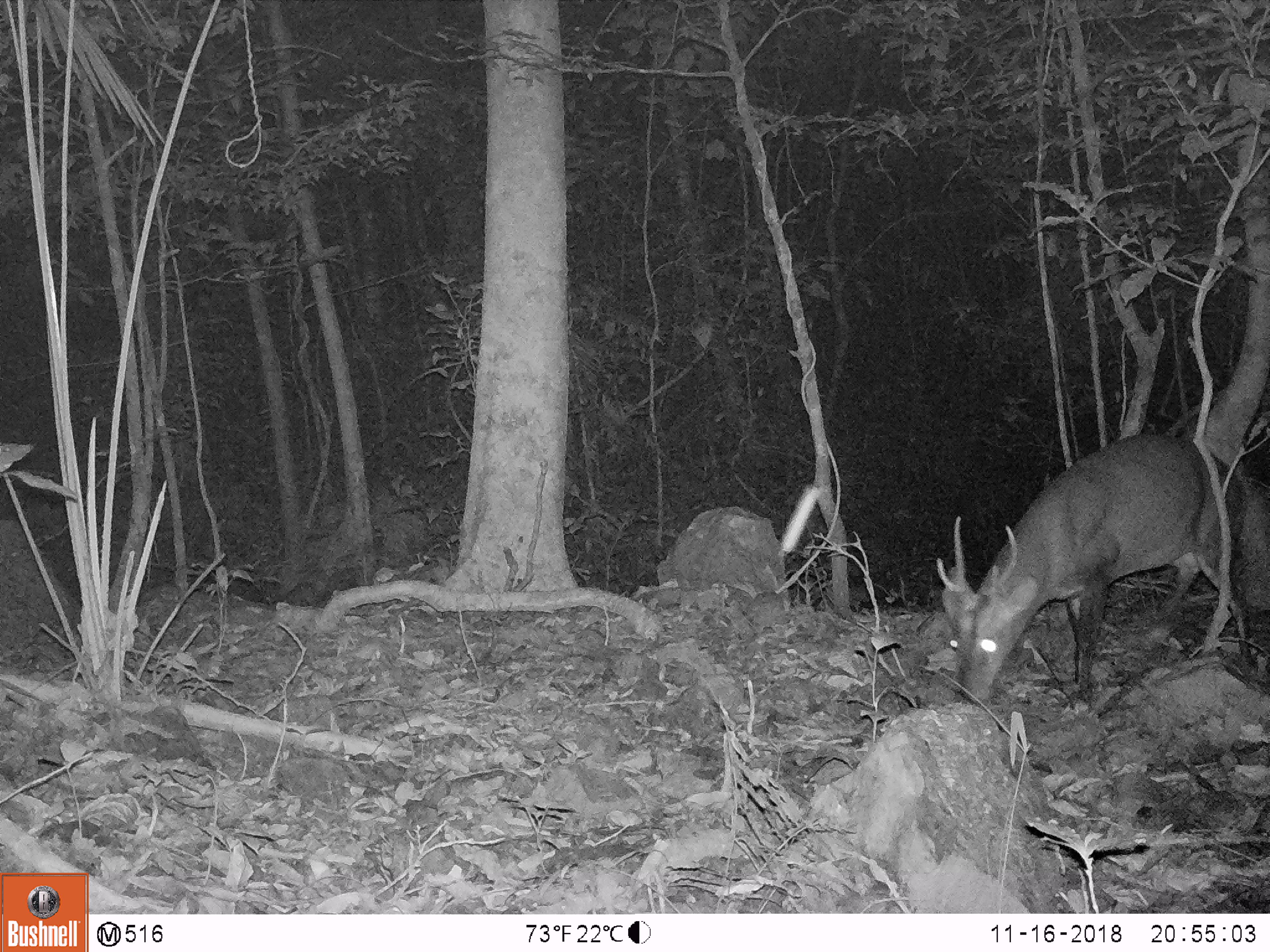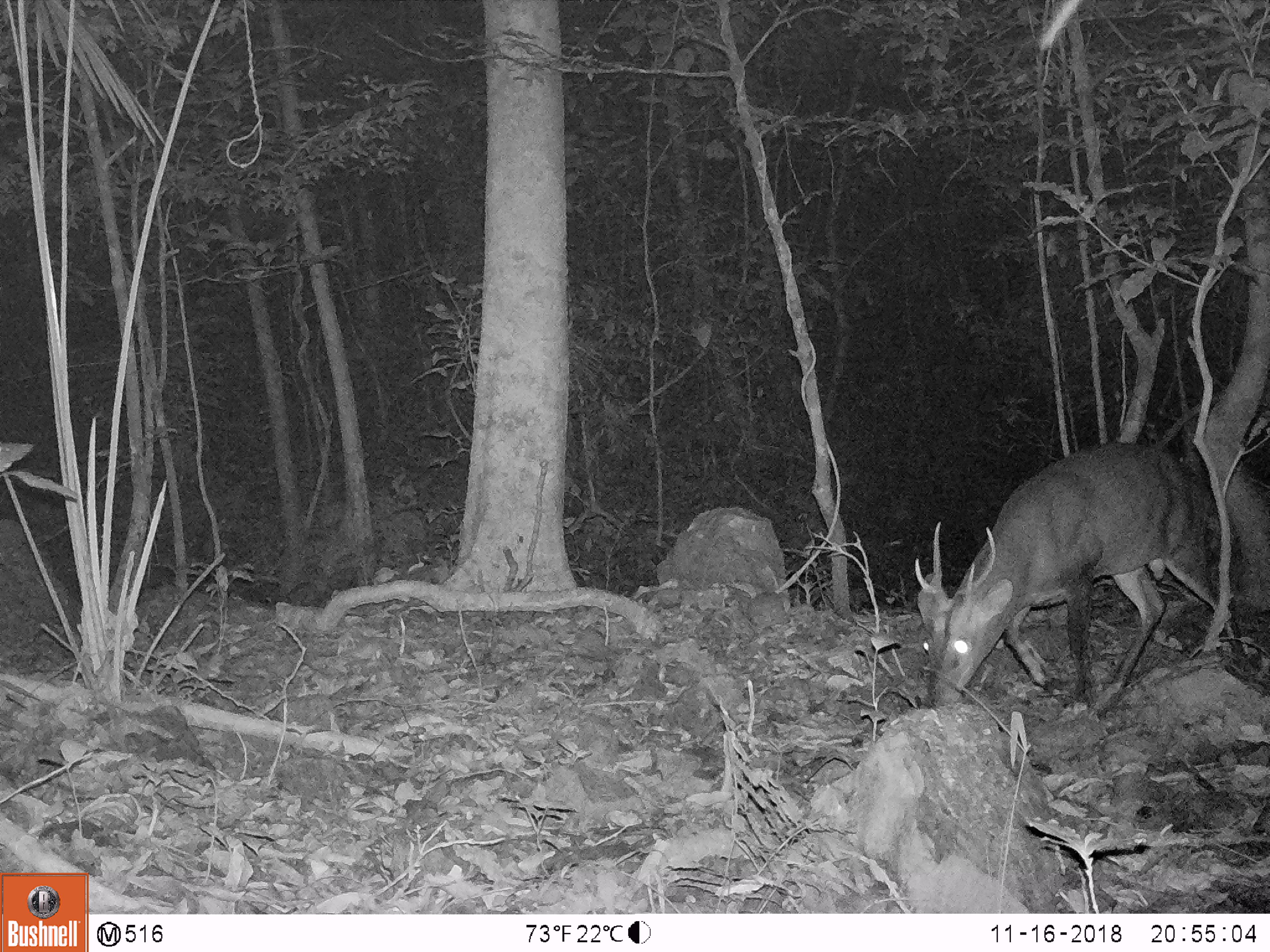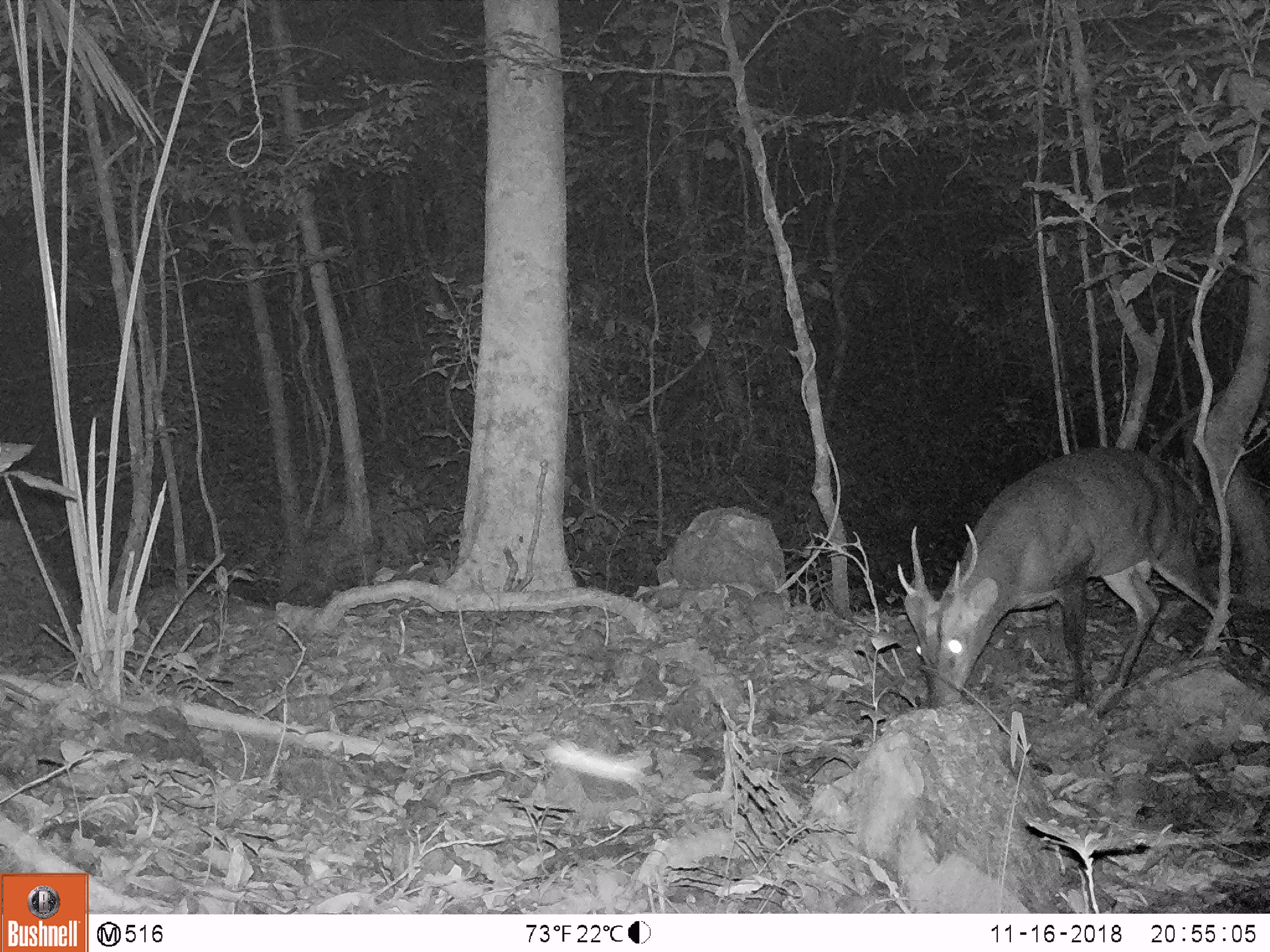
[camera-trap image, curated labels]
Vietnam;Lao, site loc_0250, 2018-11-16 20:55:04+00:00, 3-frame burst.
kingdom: Animalia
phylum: Chordata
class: Mammalia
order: Artiodactyla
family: Cervidae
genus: Muntiacus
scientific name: Muntiacus vuquangensis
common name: large-antlered muntjac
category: large antlered muntjac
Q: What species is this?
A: Large antlered muntjac (large-antlered muntjac) (Muntiacus vuquangensis).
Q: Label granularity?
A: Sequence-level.